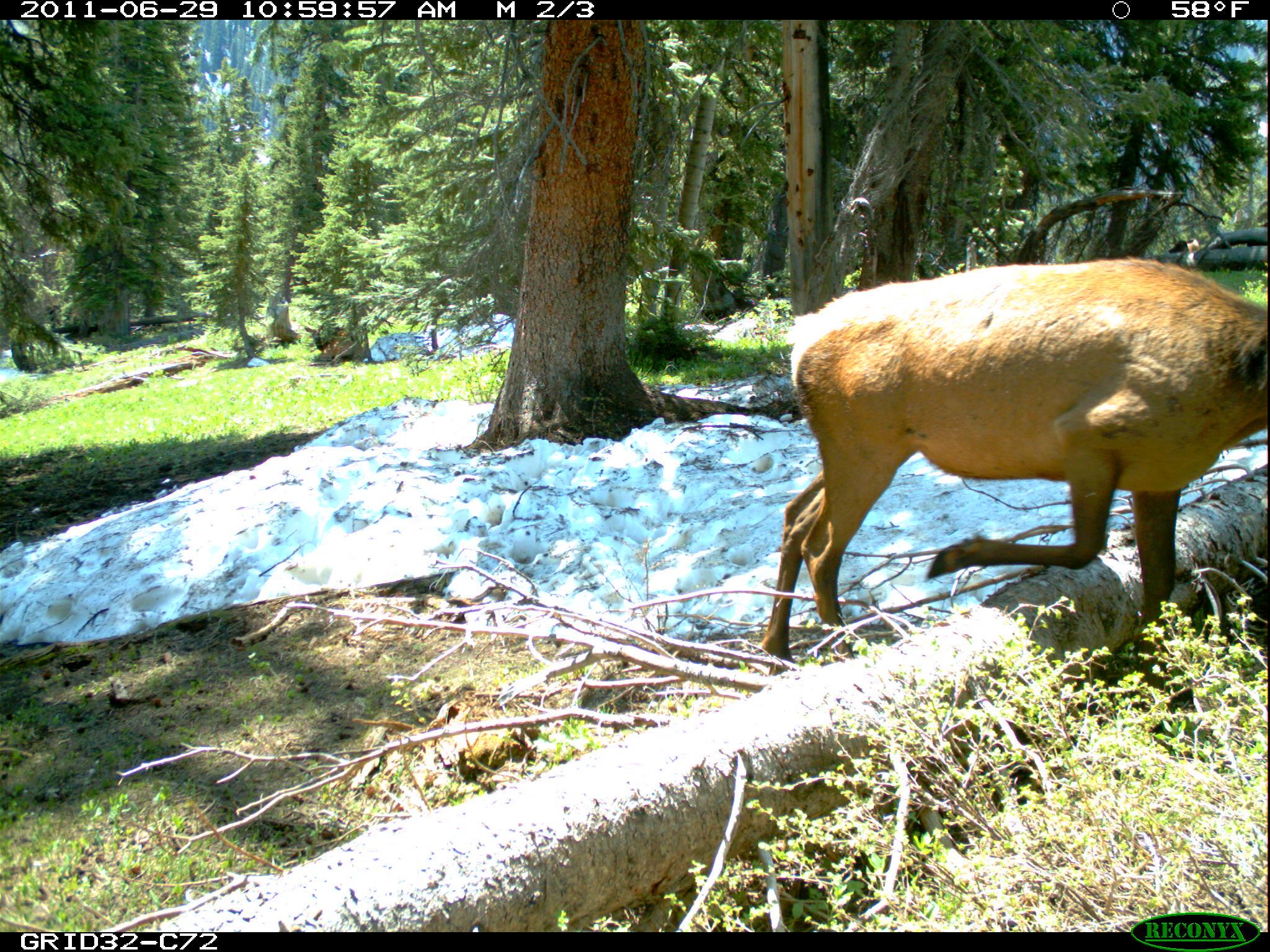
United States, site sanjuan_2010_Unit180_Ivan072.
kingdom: Animalia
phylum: Chordata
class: Mammalia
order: Artiodactyla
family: Cervidae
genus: Cervus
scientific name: Cervus elaphus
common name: red deer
Cervus elaphus (red deer).